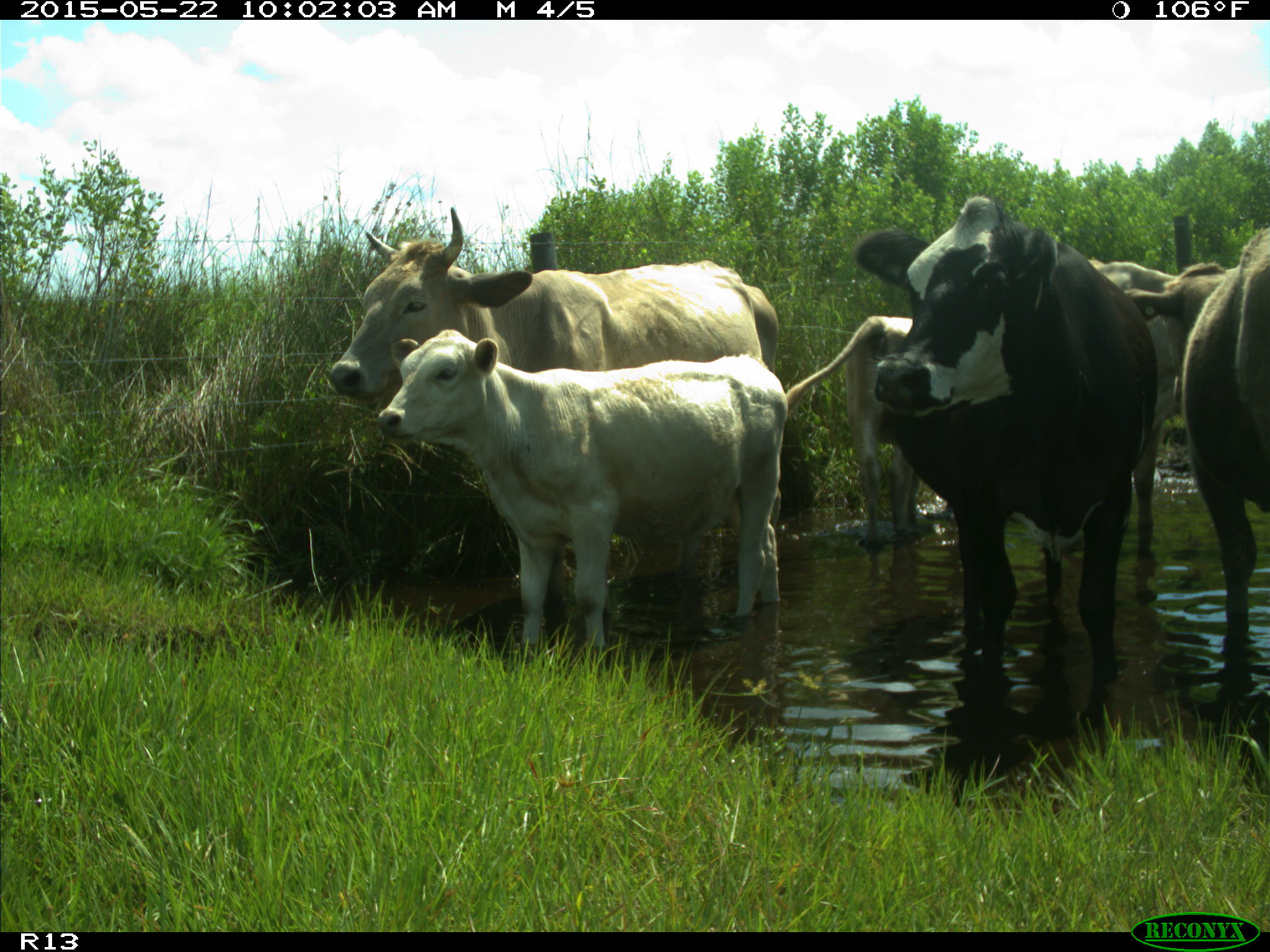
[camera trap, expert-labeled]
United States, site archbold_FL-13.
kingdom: Animalia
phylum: Chordata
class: Mammalia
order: Artiodactyla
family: Bovidae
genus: Bos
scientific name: Bos taurus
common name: domestic cow